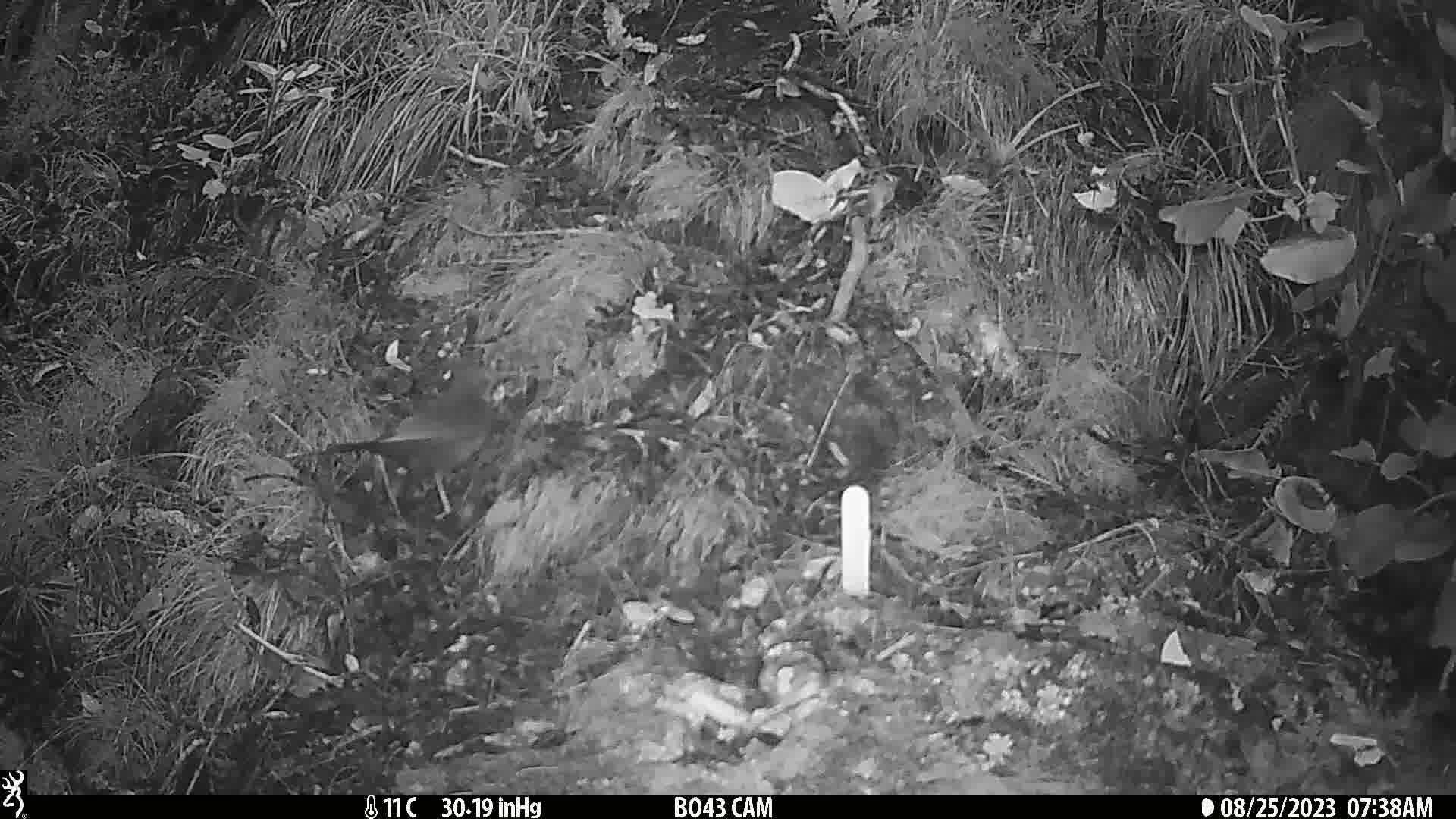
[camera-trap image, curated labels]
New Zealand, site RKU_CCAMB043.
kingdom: Animalia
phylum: Chordata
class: Aves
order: Passeriformes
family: Turdidae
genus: Turdus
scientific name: Turdus merula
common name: eurasian blackbird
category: blackbird